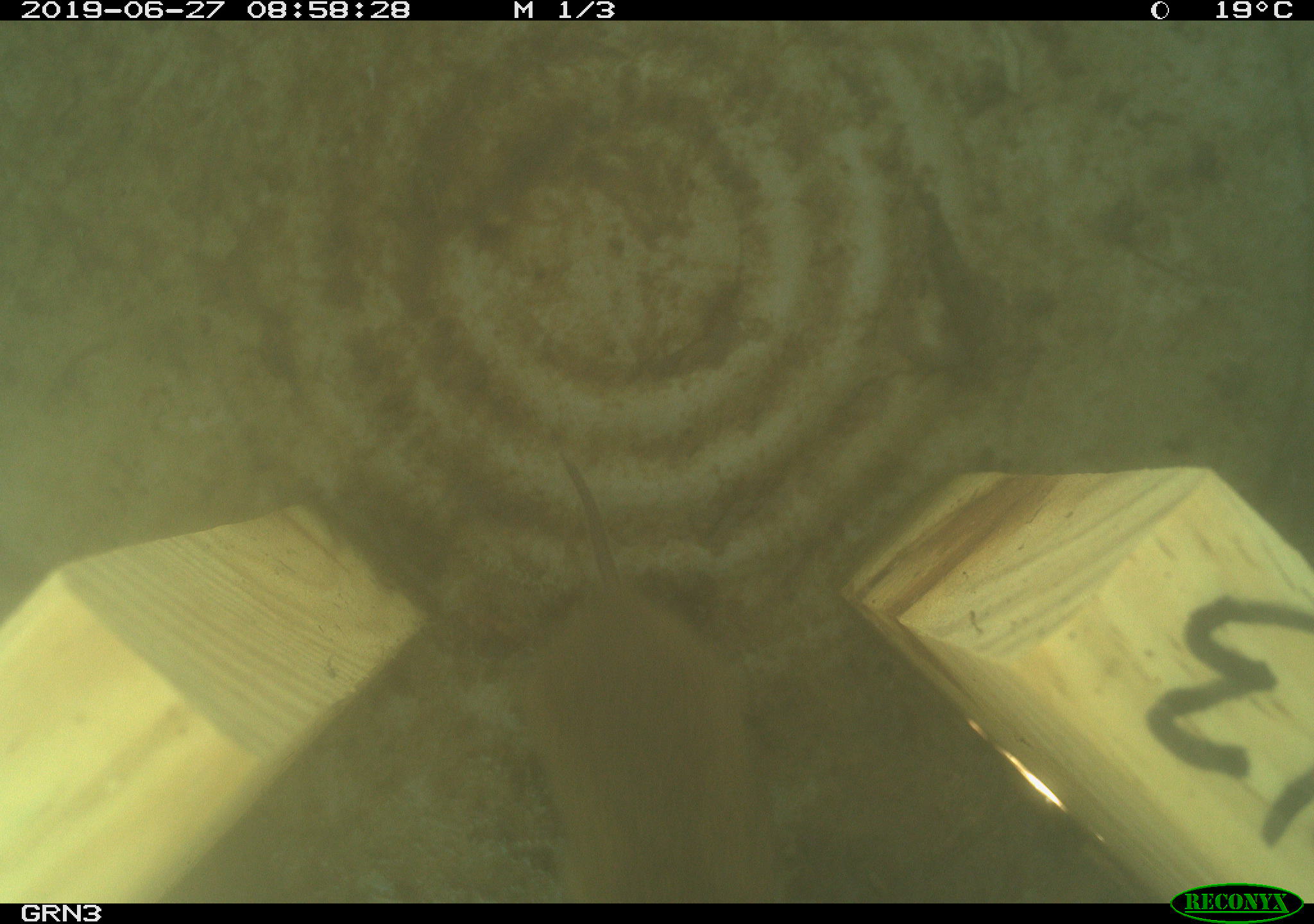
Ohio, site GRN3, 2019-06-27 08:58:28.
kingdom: Animalia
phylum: Chordata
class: Mammalia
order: Rodentia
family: Cricetidae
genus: Microtus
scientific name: Microtus pennsylvanicus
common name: meadow vole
Meadow vole (Microtus pennsylvanicus).